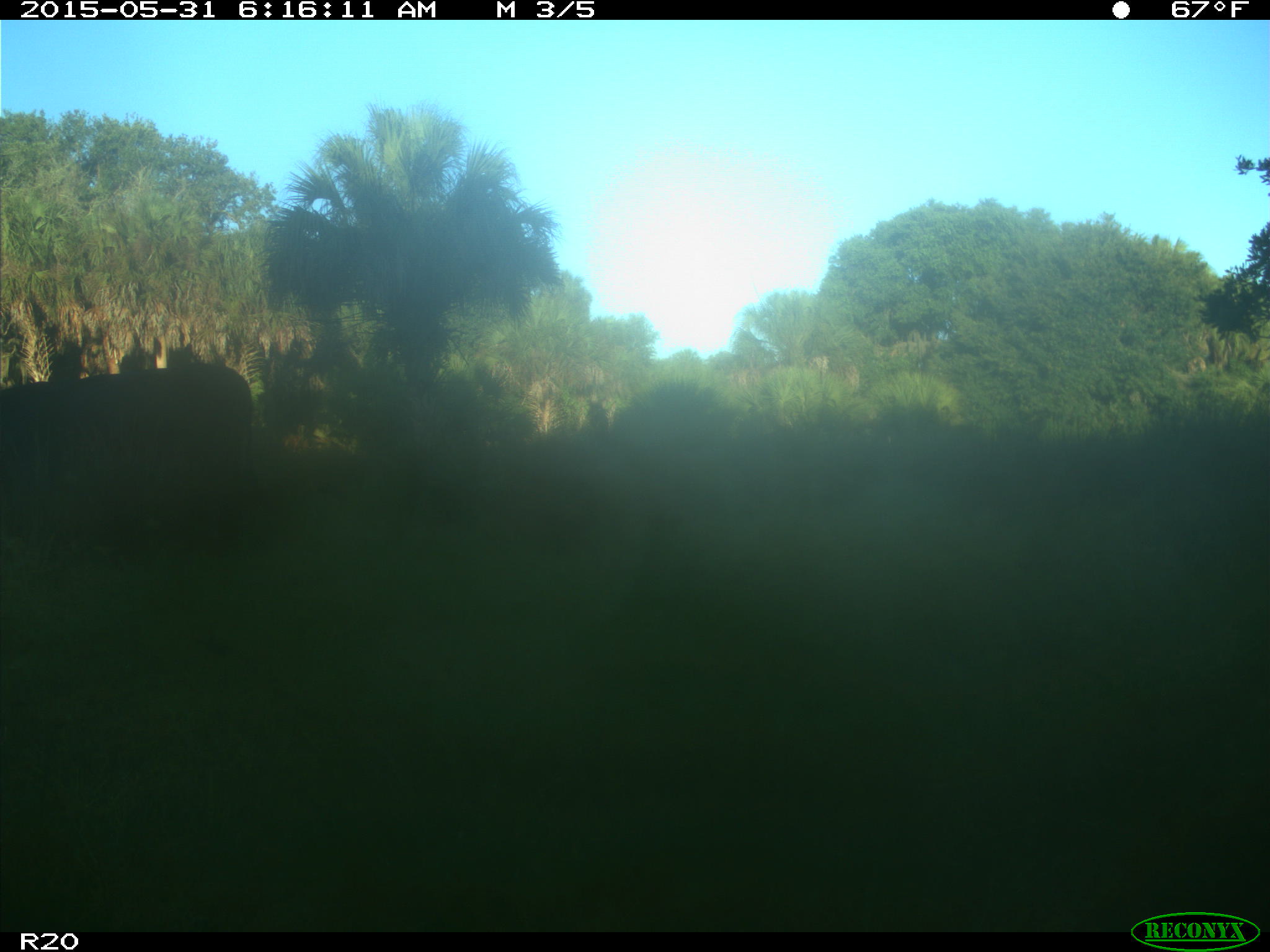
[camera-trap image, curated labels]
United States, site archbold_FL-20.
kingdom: Animalia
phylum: Chordata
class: Mammalia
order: Artiodactyla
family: Bovidae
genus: Bos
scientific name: Bos taurus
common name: domestic cow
Bos taurus (domestic cow).